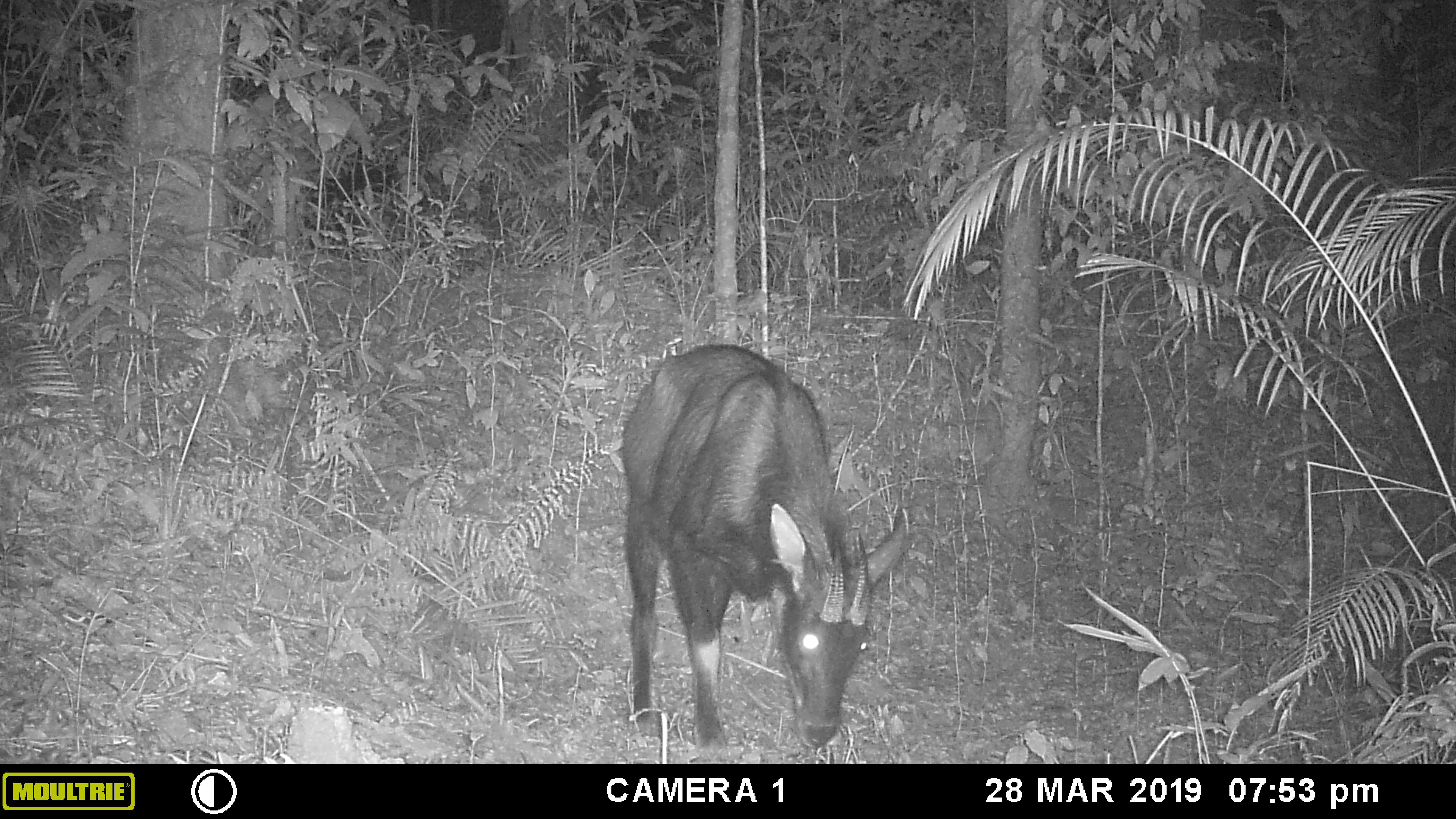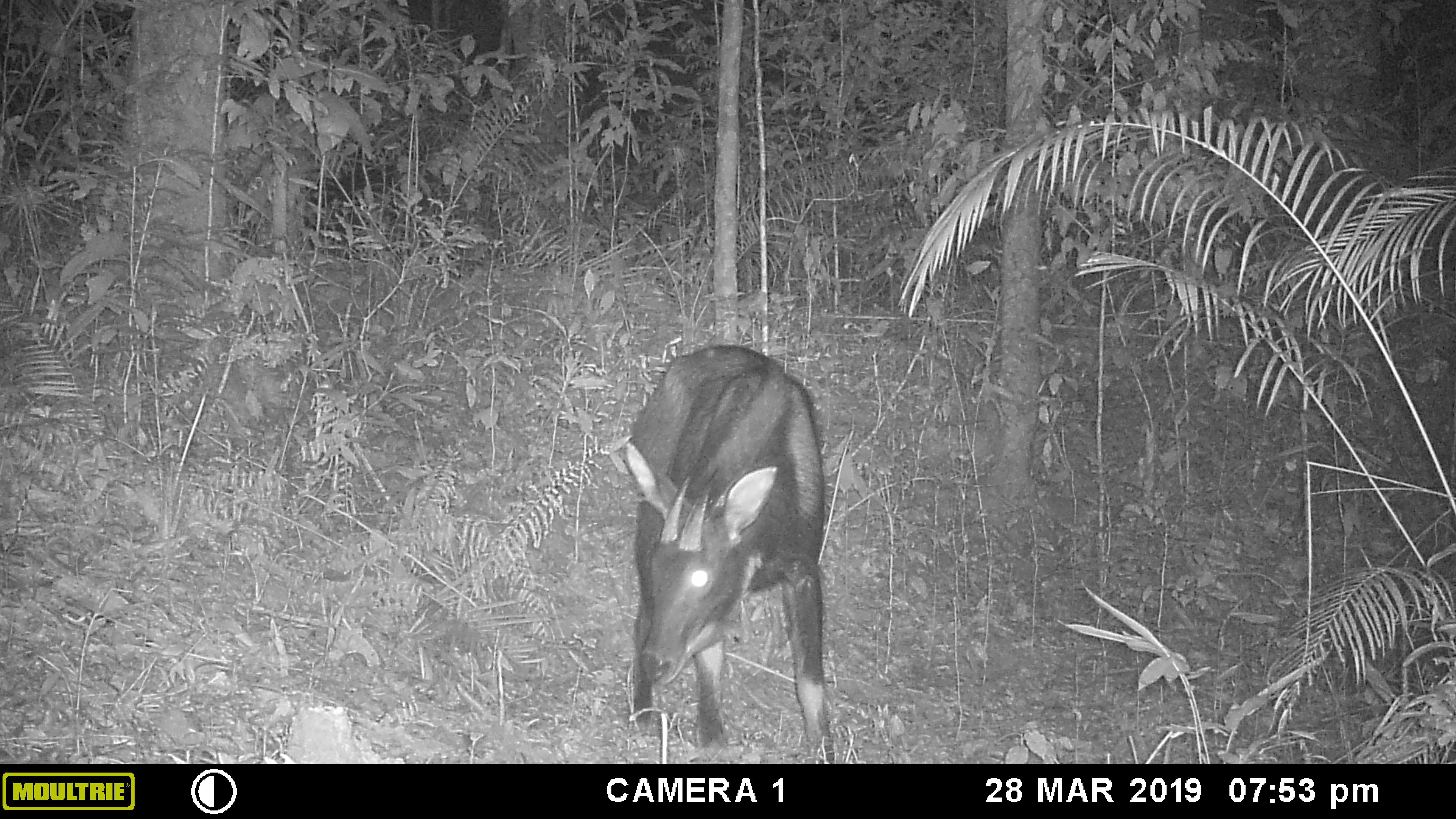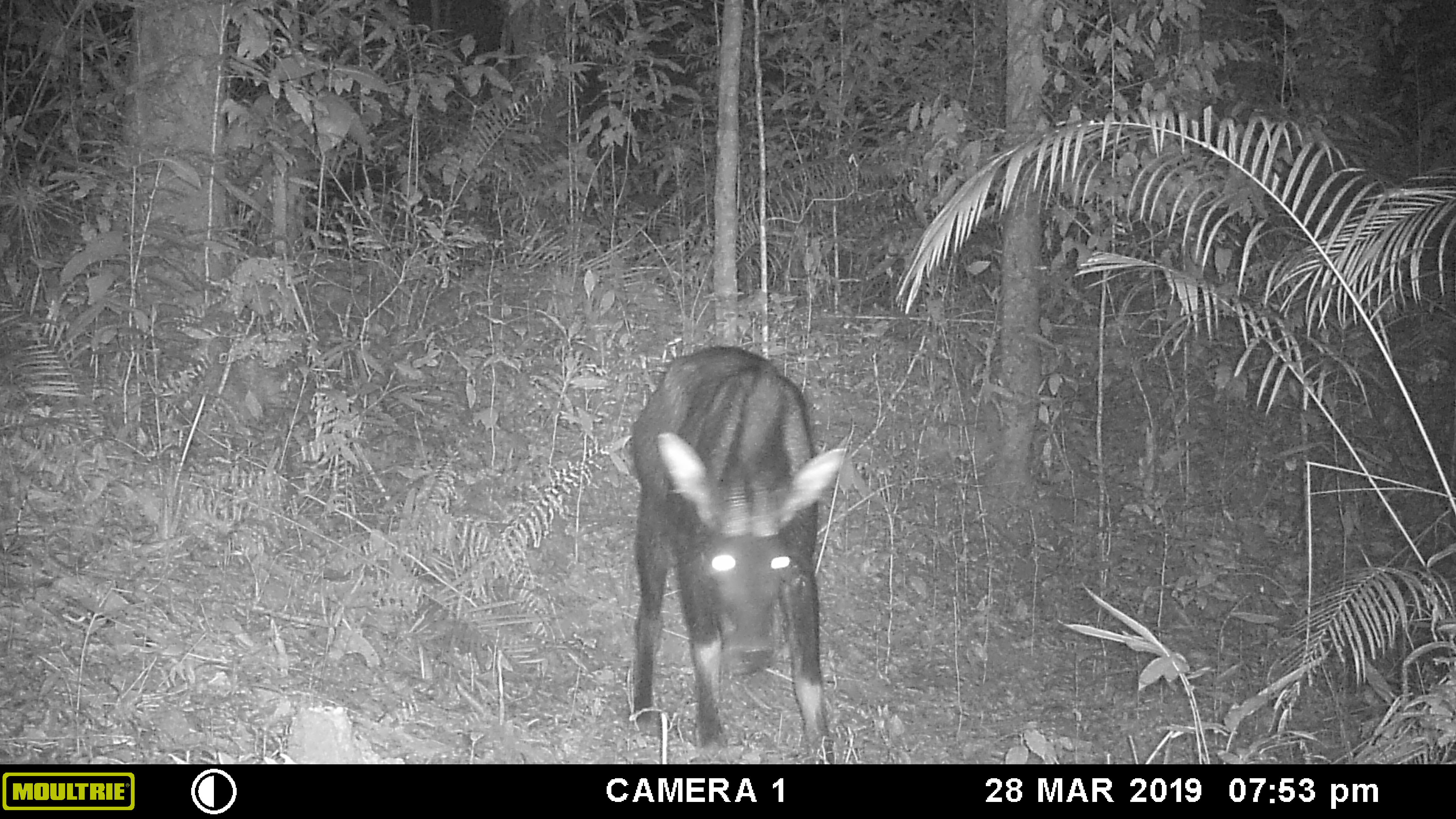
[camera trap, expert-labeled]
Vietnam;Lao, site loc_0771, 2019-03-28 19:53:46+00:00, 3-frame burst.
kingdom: Animalia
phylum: Chordata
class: Mammalia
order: Artiodactyla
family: Bovidae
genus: Capricornis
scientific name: Capricornis sumatraensis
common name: chinese serow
Chinese serow (Capricornis sumatraensis). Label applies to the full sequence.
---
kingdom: Animalia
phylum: Arthropoda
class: Insecta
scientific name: Insecta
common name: insect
Insect (Insecta). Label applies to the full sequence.